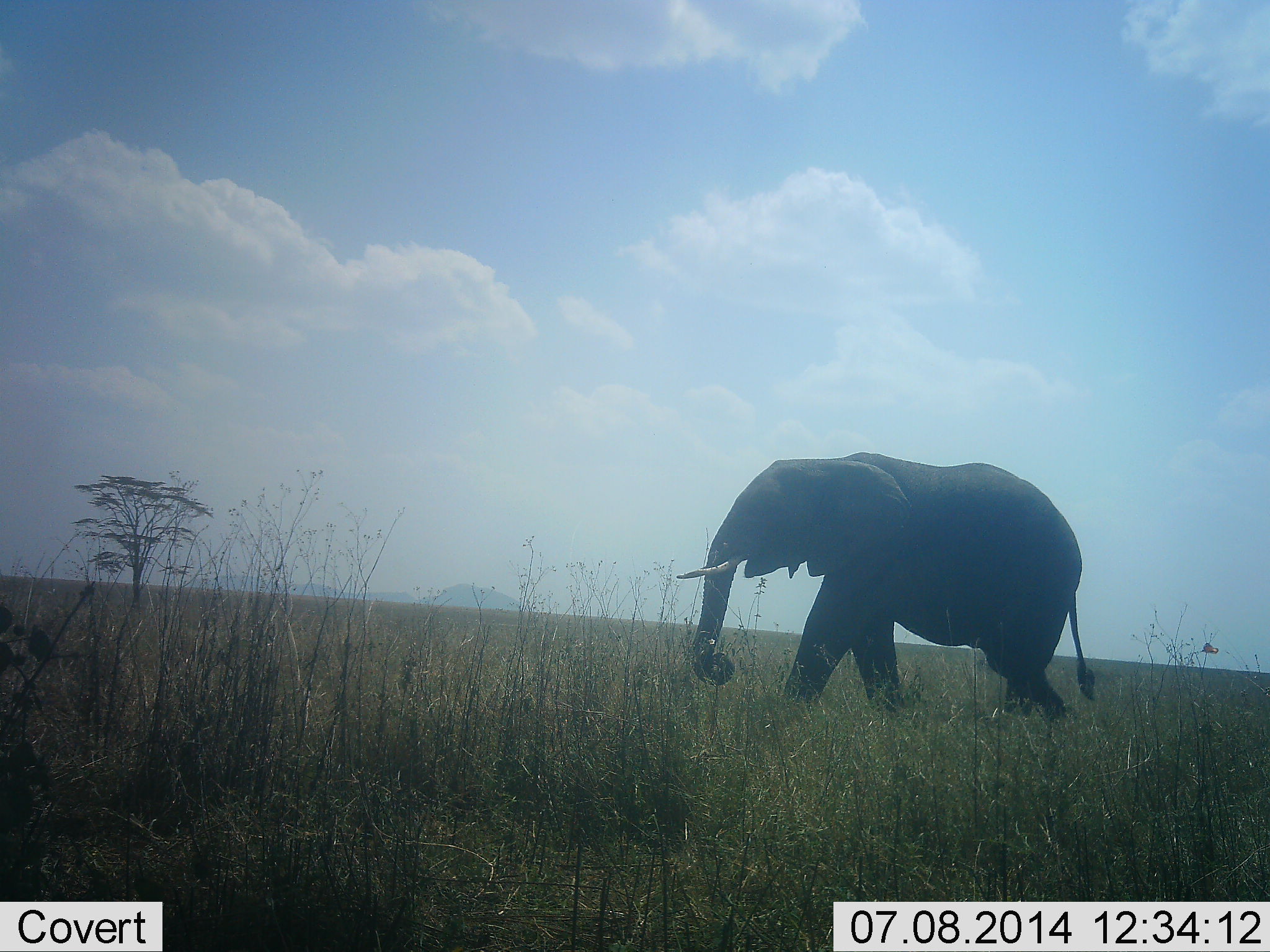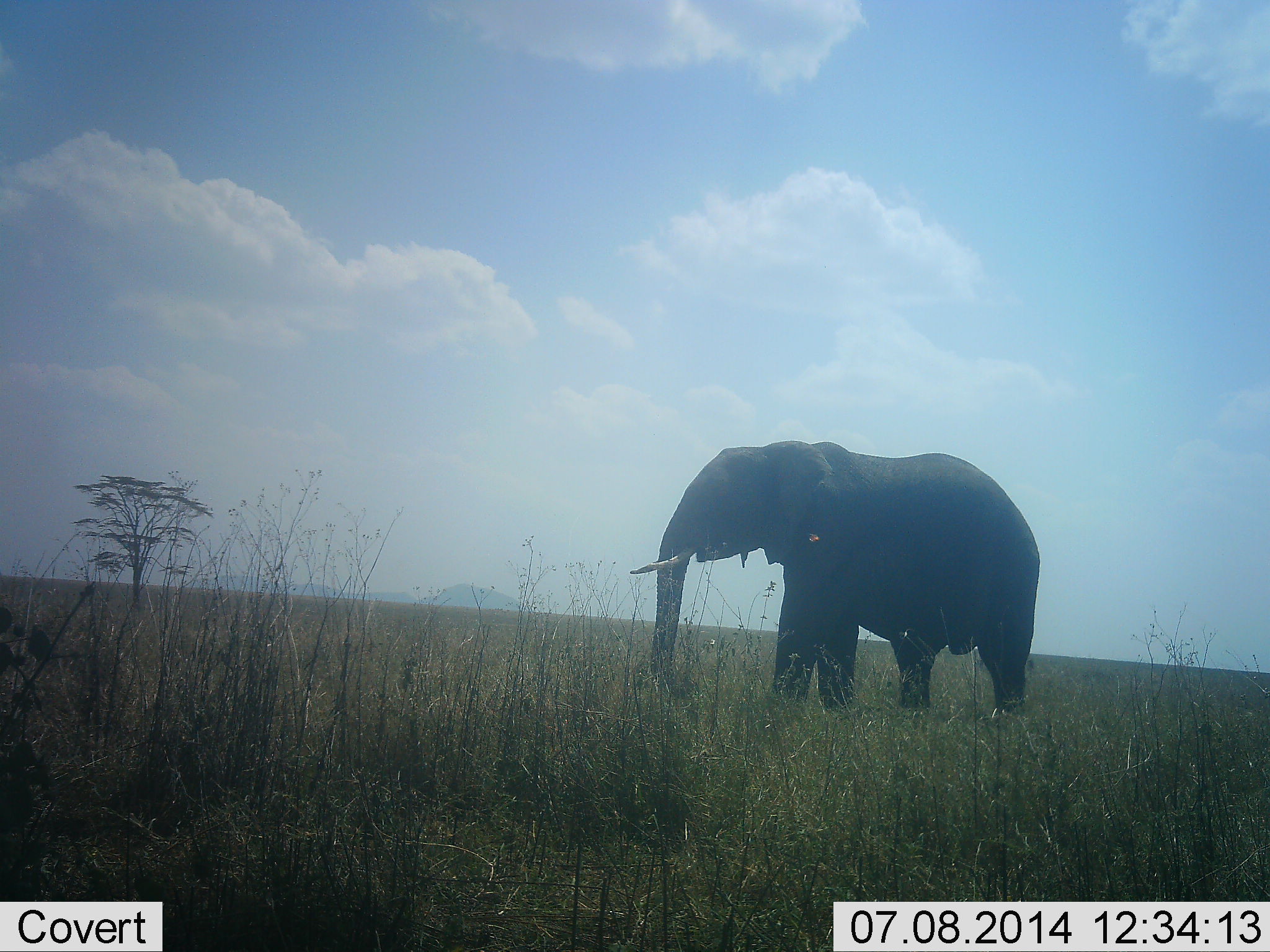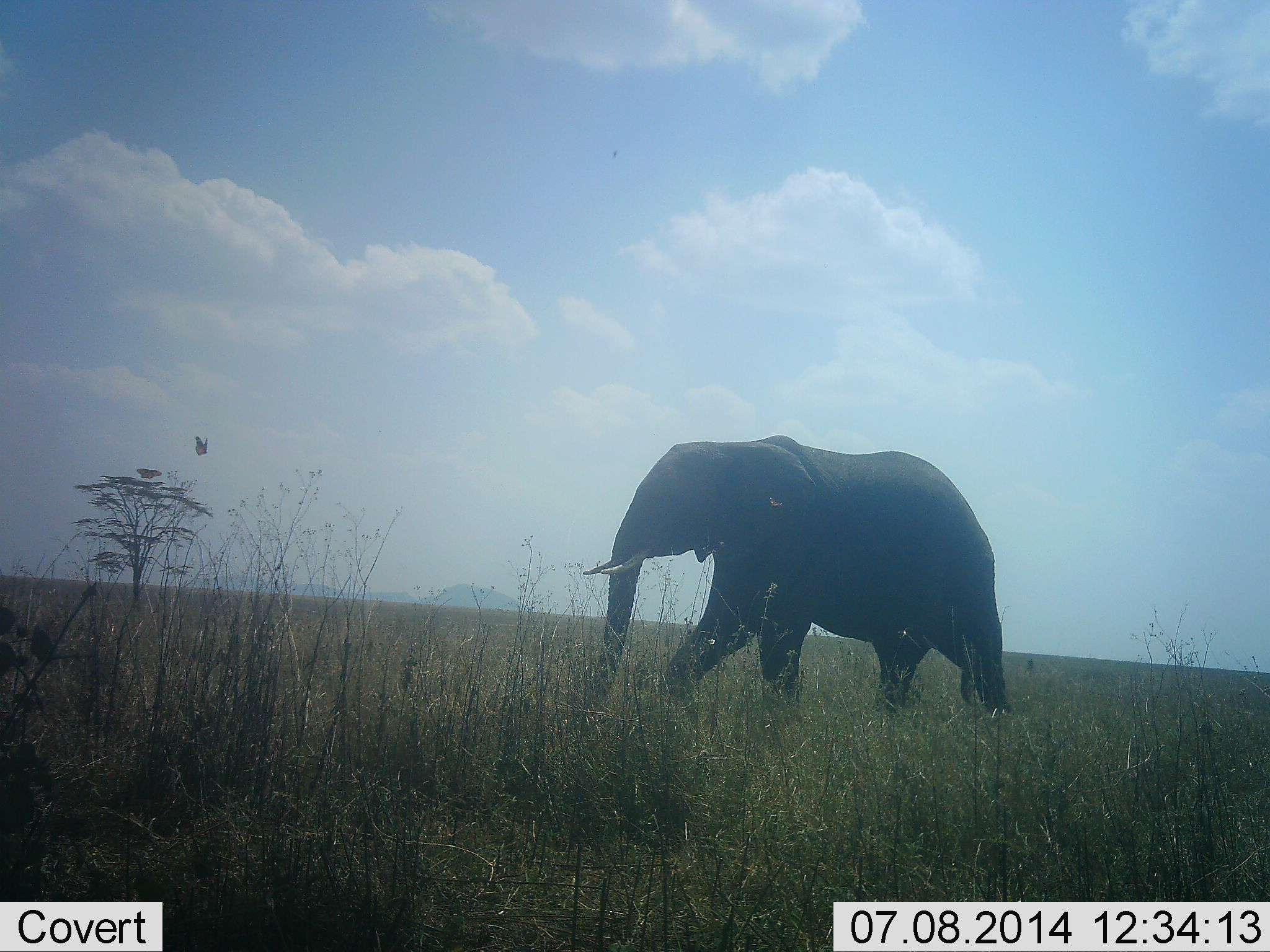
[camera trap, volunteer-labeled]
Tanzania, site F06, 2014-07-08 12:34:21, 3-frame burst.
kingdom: Animalia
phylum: Chordata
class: Mammalia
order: Proboscidea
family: Elephantidae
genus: Loxodonta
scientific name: Loxodonta africana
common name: african bush elephant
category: elephant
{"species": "elephant (african bush elephant) (Loxodonta africana)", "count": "1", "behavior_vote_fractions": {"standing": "25%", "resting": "0%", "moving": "75%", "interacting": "0%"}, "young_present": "0%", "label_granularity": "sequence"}